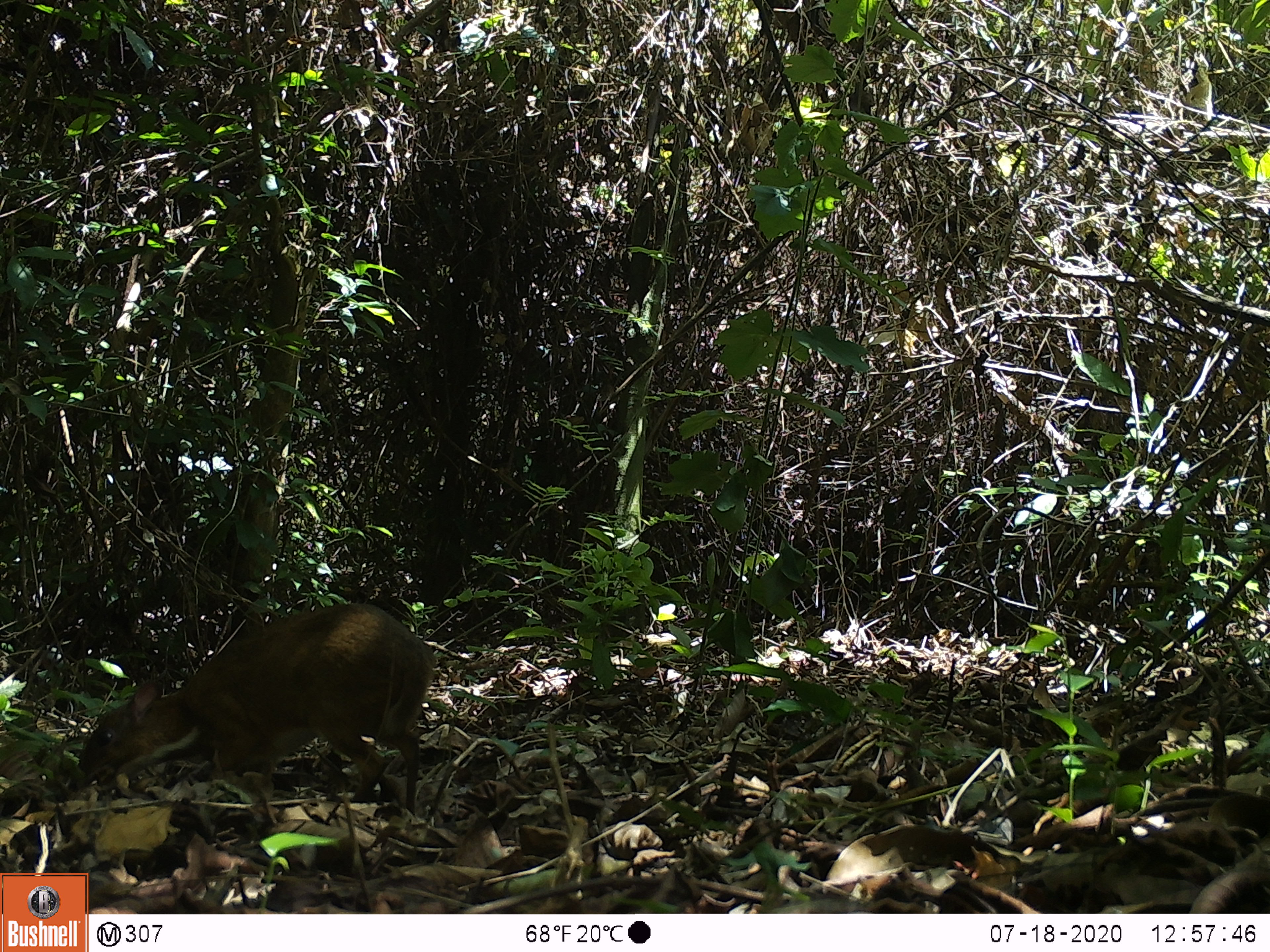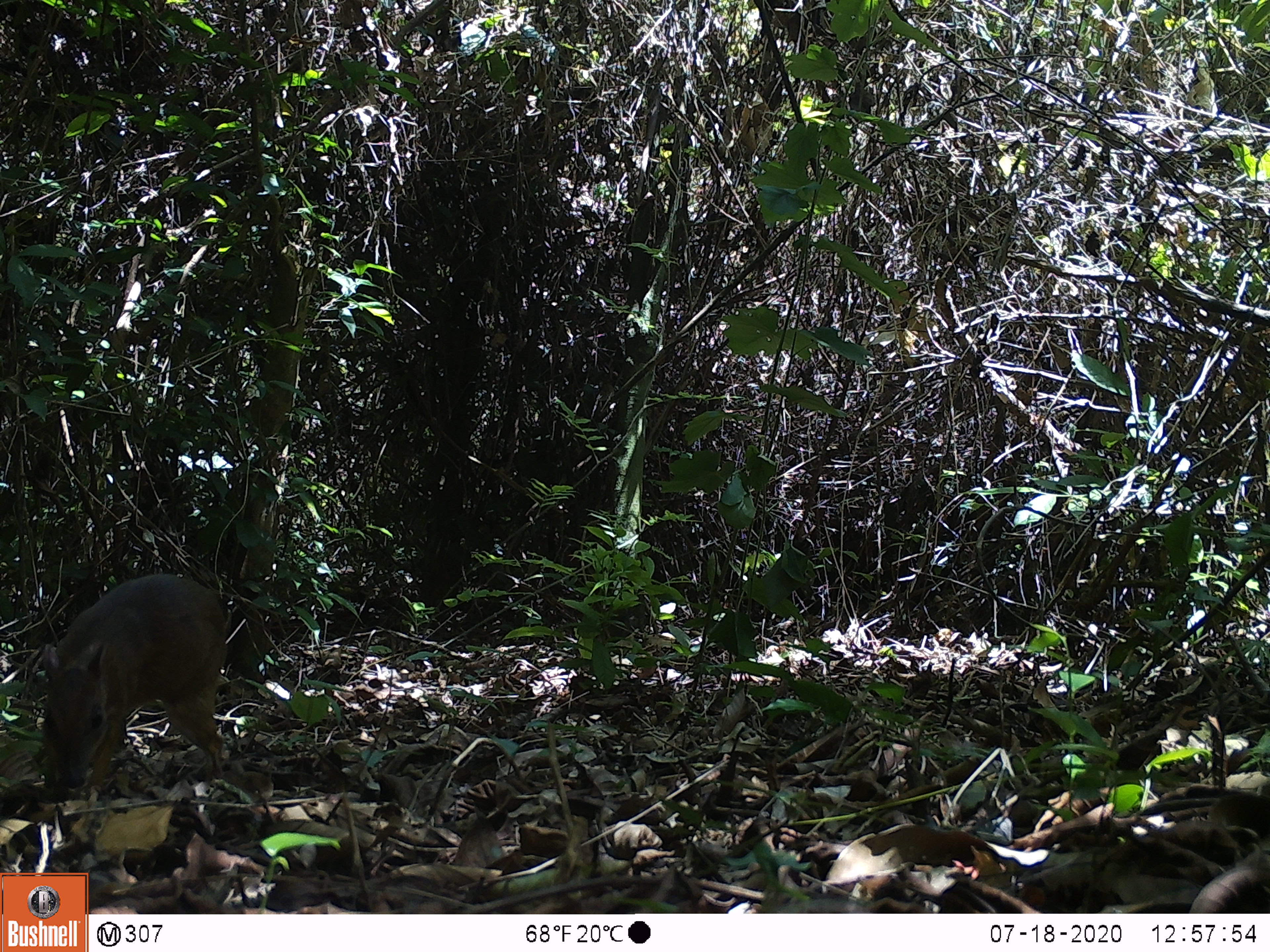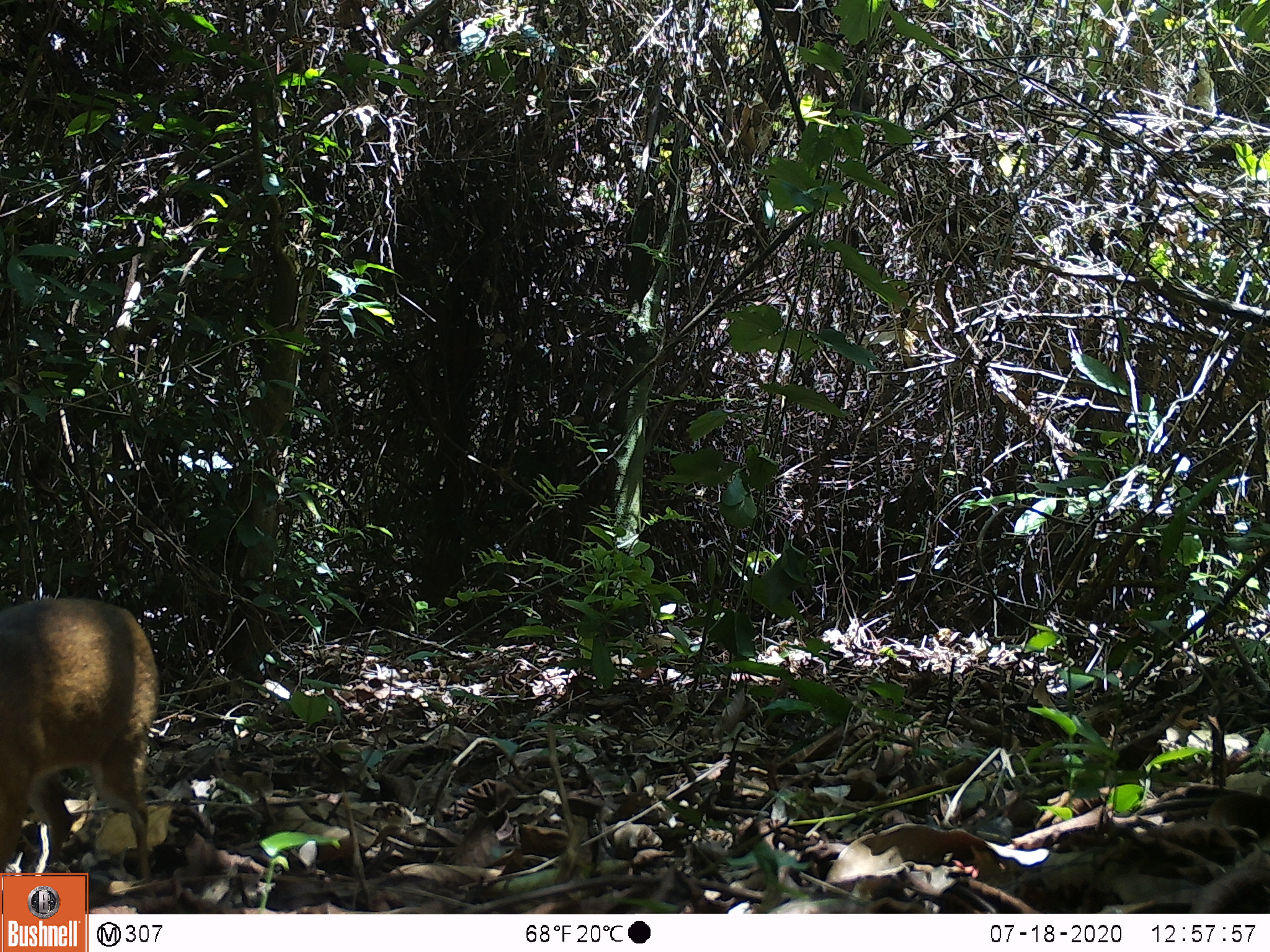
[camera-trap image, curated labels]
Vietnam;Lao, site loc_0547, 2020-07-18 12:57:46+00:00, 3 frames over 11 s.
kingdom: Animalia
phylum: Chordata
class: Mammalia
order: Artiodactyla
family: Tragulidae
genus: Moschiola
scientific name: Moschiola meminna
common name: chevrotain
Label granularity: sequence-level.